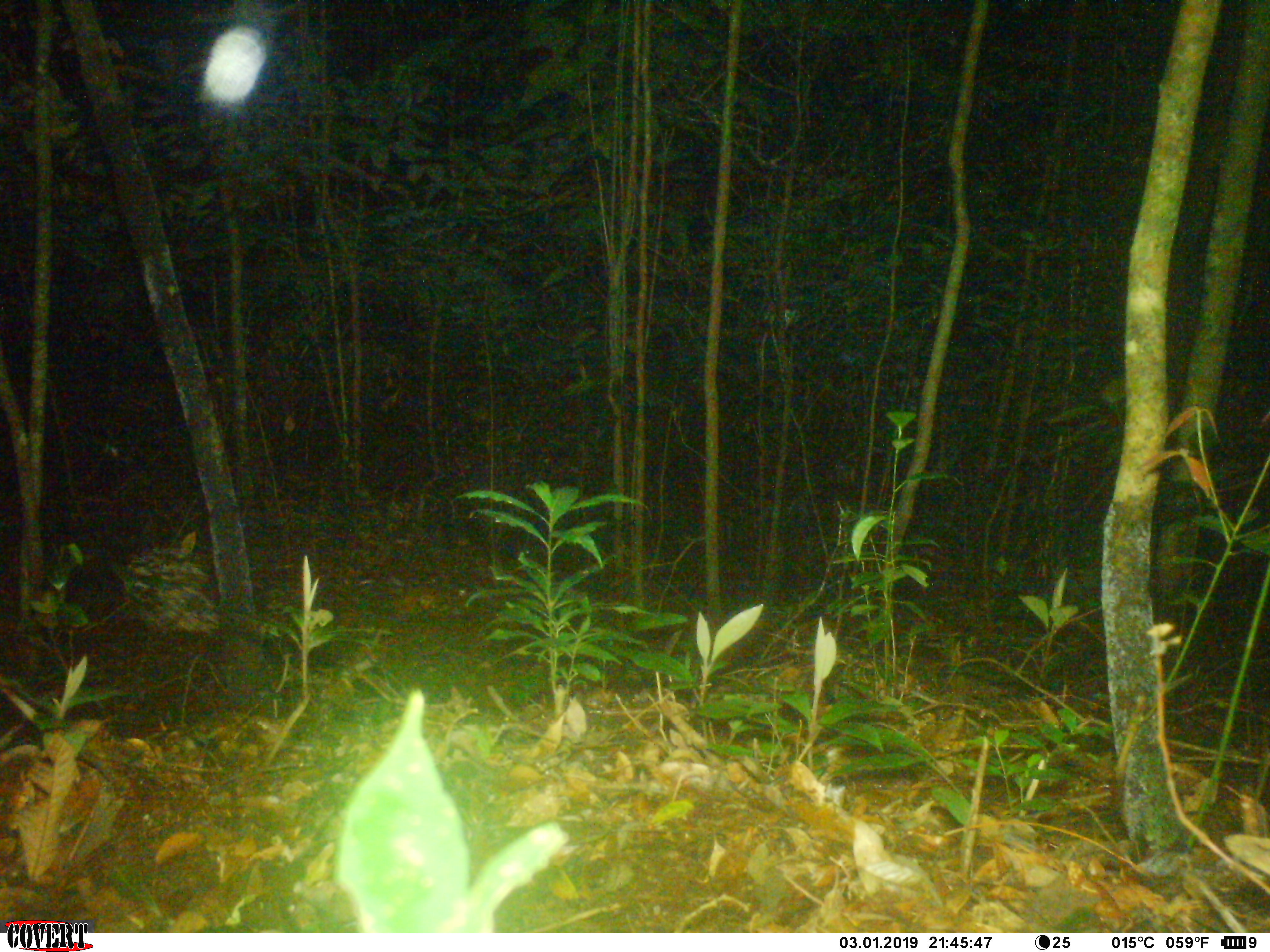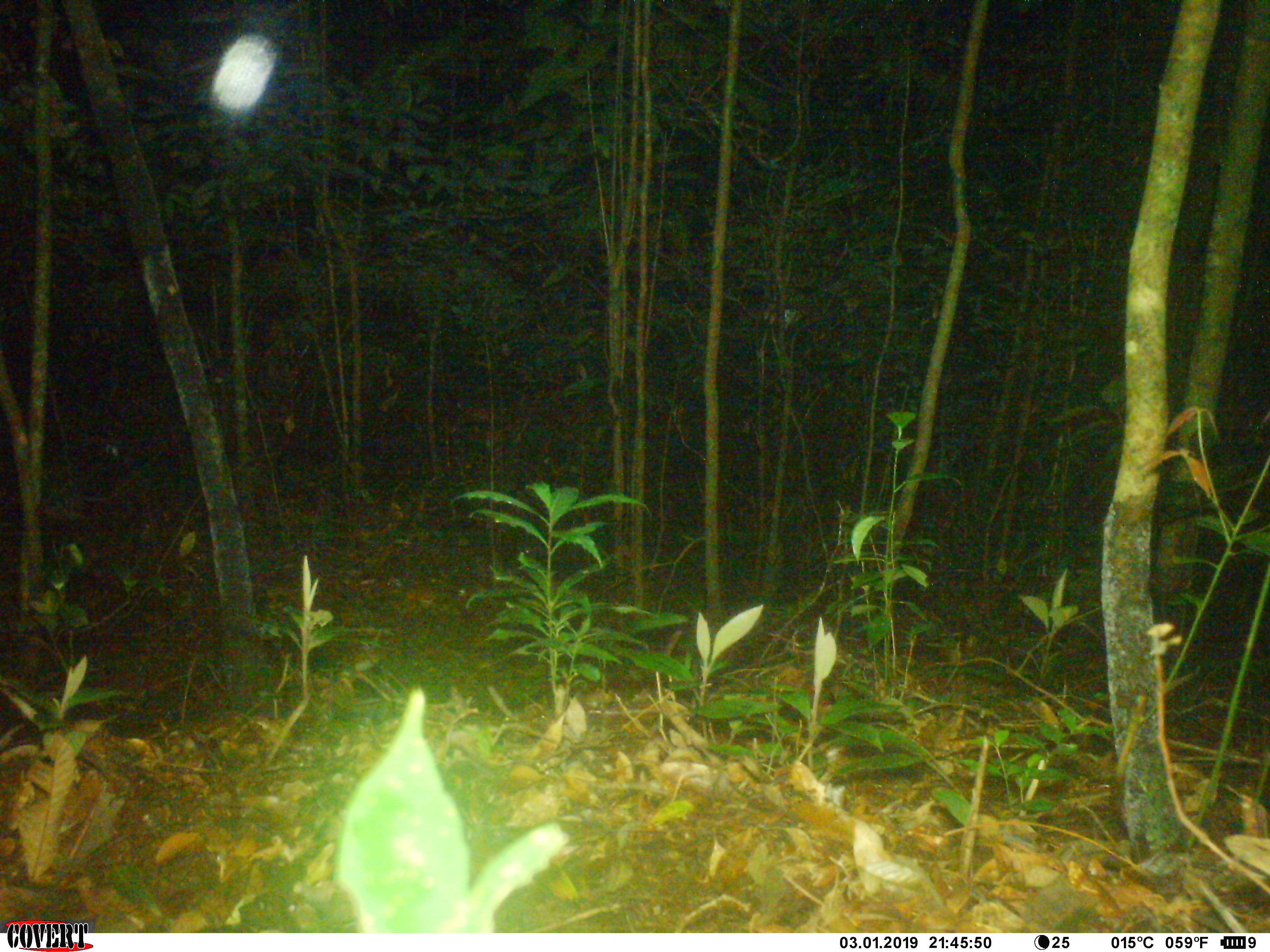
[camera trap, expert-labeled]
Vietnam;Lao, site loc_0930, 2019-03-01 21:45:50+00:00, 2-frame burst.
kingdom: Animalia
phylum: Chordata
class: Mammalia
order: Rodentia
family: Hystricidae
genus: Hystrix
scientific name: Hystrix brachyura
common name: malayan porcupine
Malayan porcupine (Hystrix brachyura). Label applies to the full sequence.